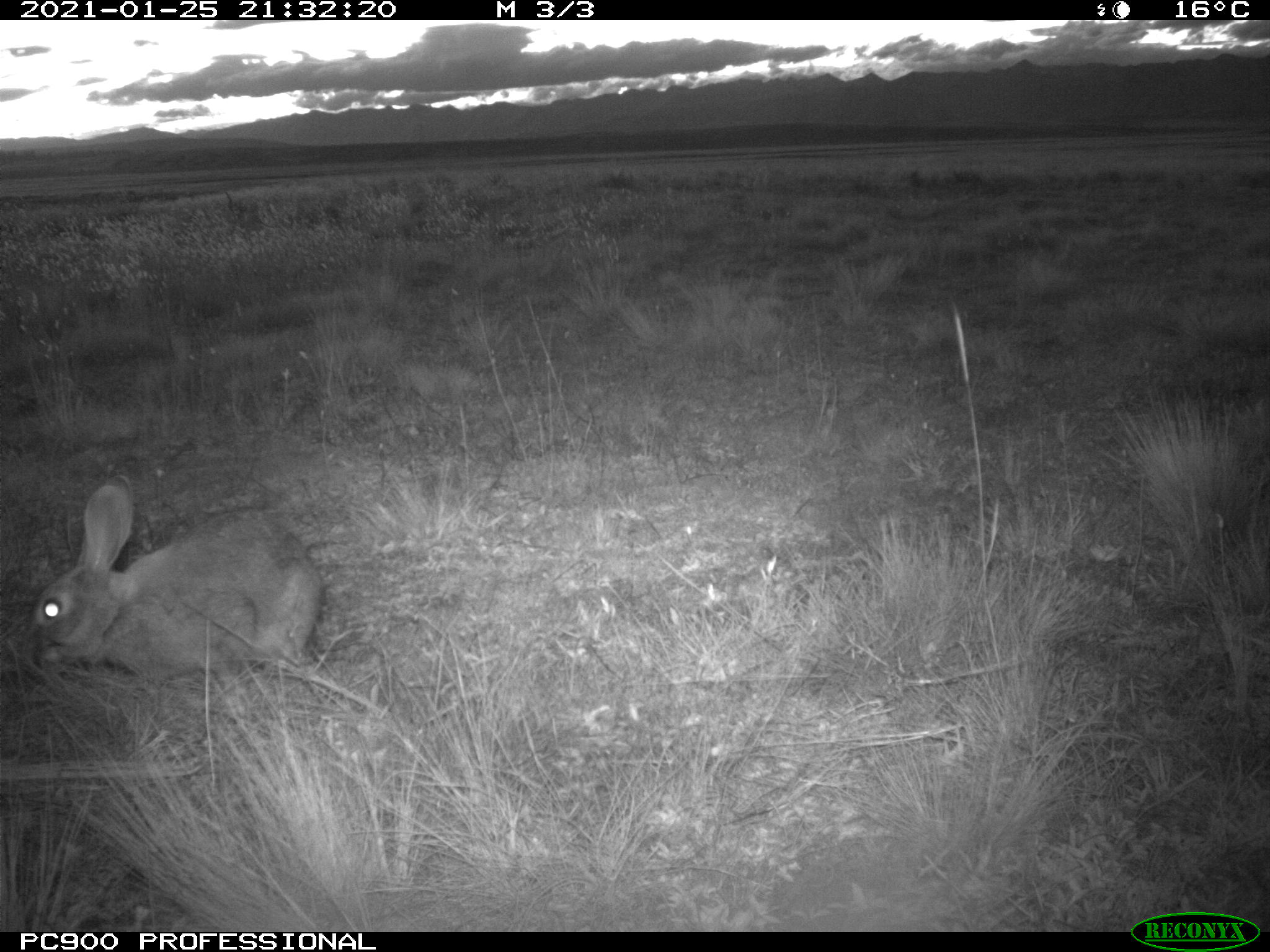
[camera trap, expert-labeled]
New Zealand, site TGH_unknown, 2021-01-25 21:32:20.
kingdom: Animalia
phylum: Chordata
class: Mammalia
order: Lagomorpha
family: Leporidae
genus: Oryctolagus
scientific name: Oryctolagus cuniculus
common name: european rabbit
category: rabbit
Rabbit (european rabbit) (Oryctolagus cuniculus).